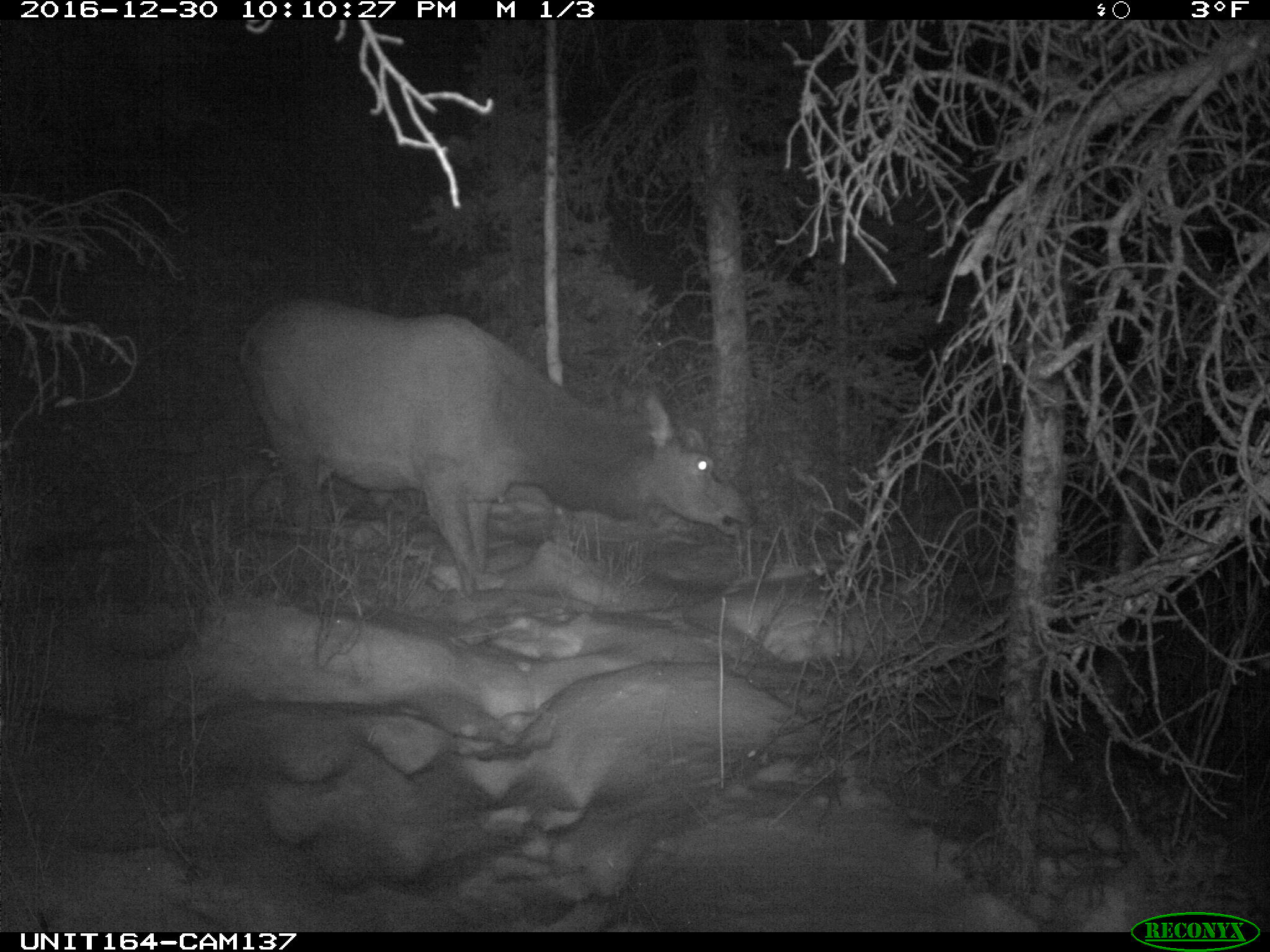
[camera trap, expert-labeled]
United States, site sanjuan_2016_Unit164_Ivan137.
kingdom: Animalia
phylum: Chordata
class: Mammalia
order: Artiodactyla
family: Cervidae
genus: Cervus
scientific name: Cervus elaphus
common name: red deer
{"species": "Cervus elaphus (red deer)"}